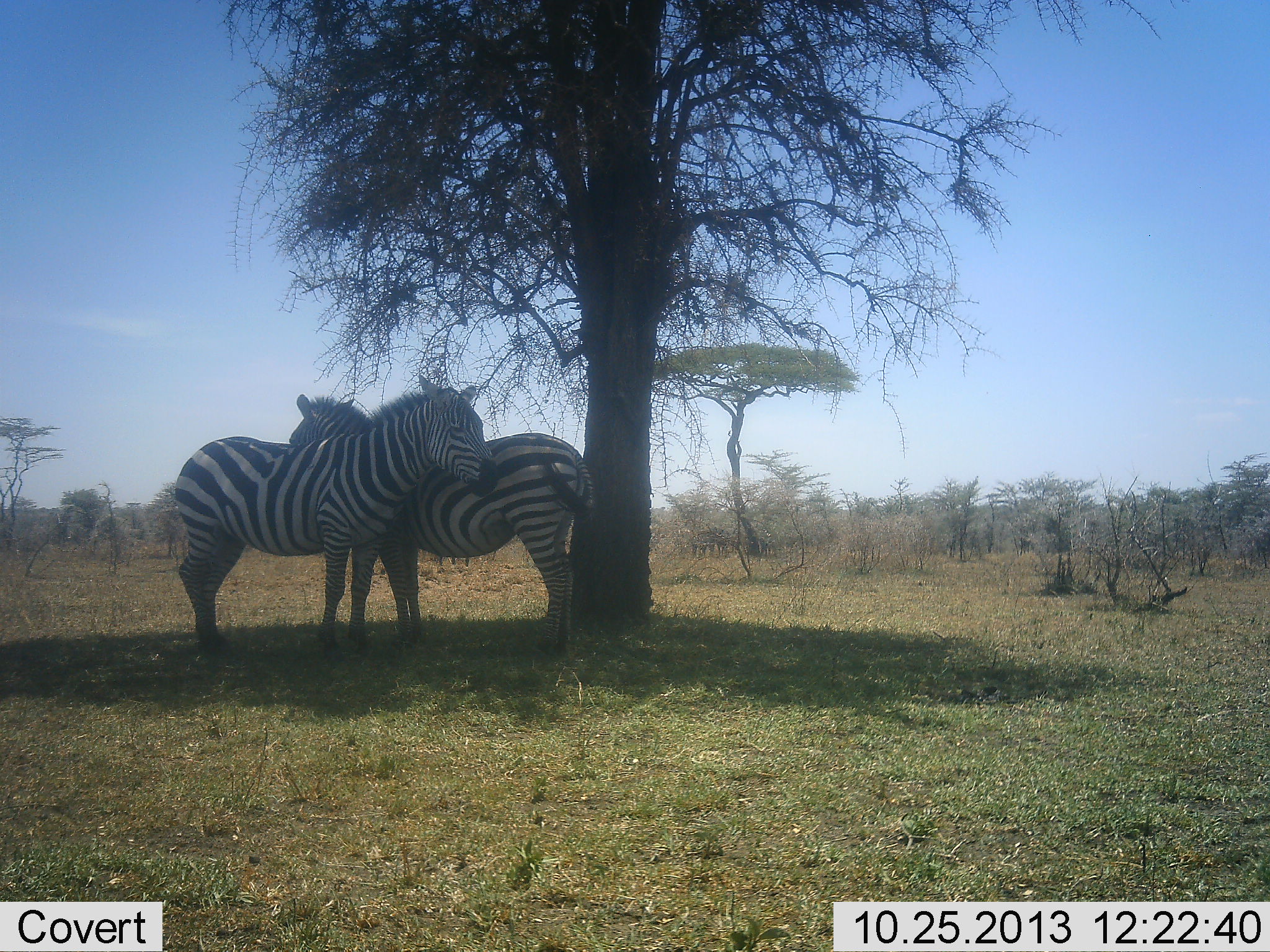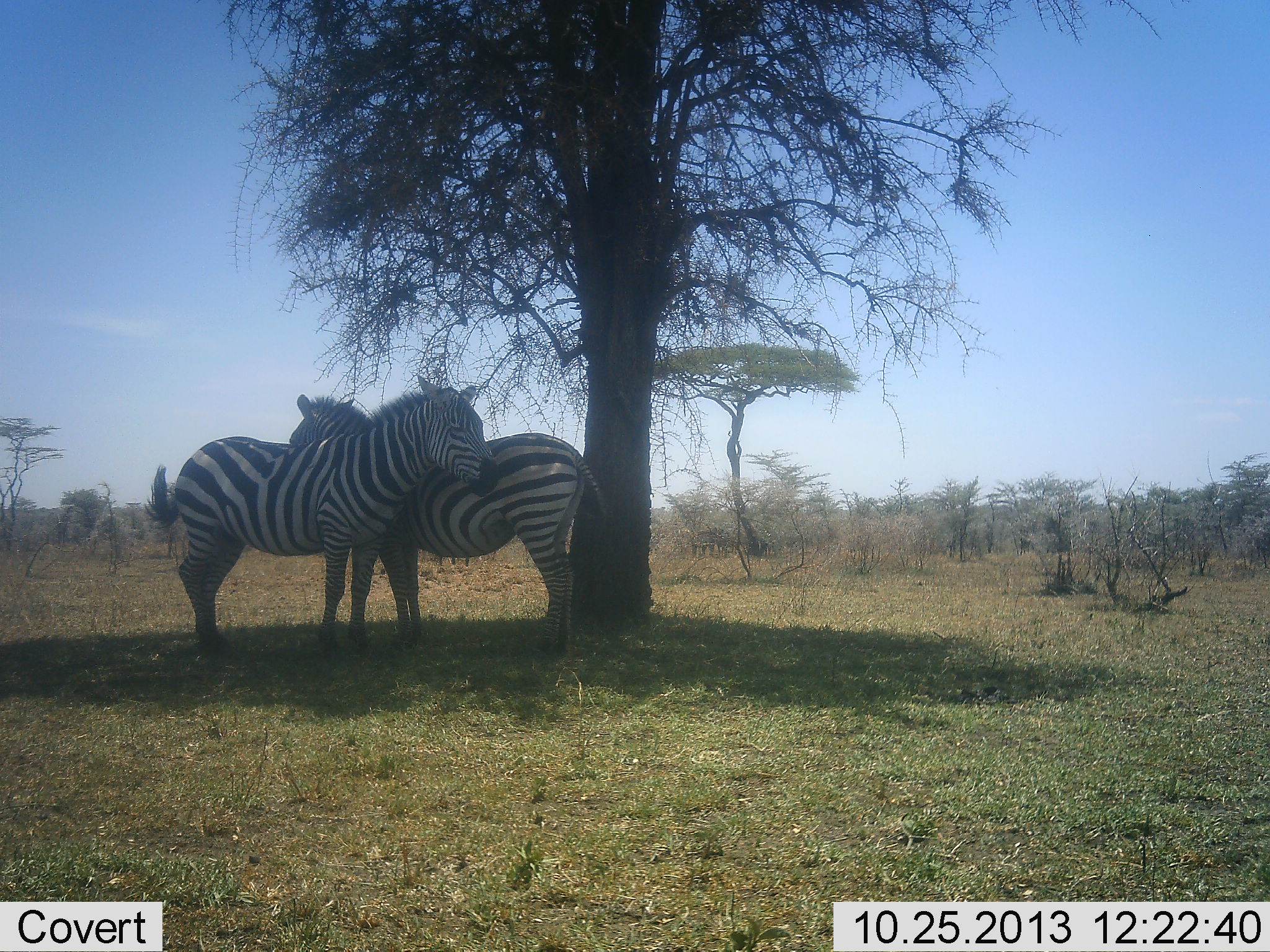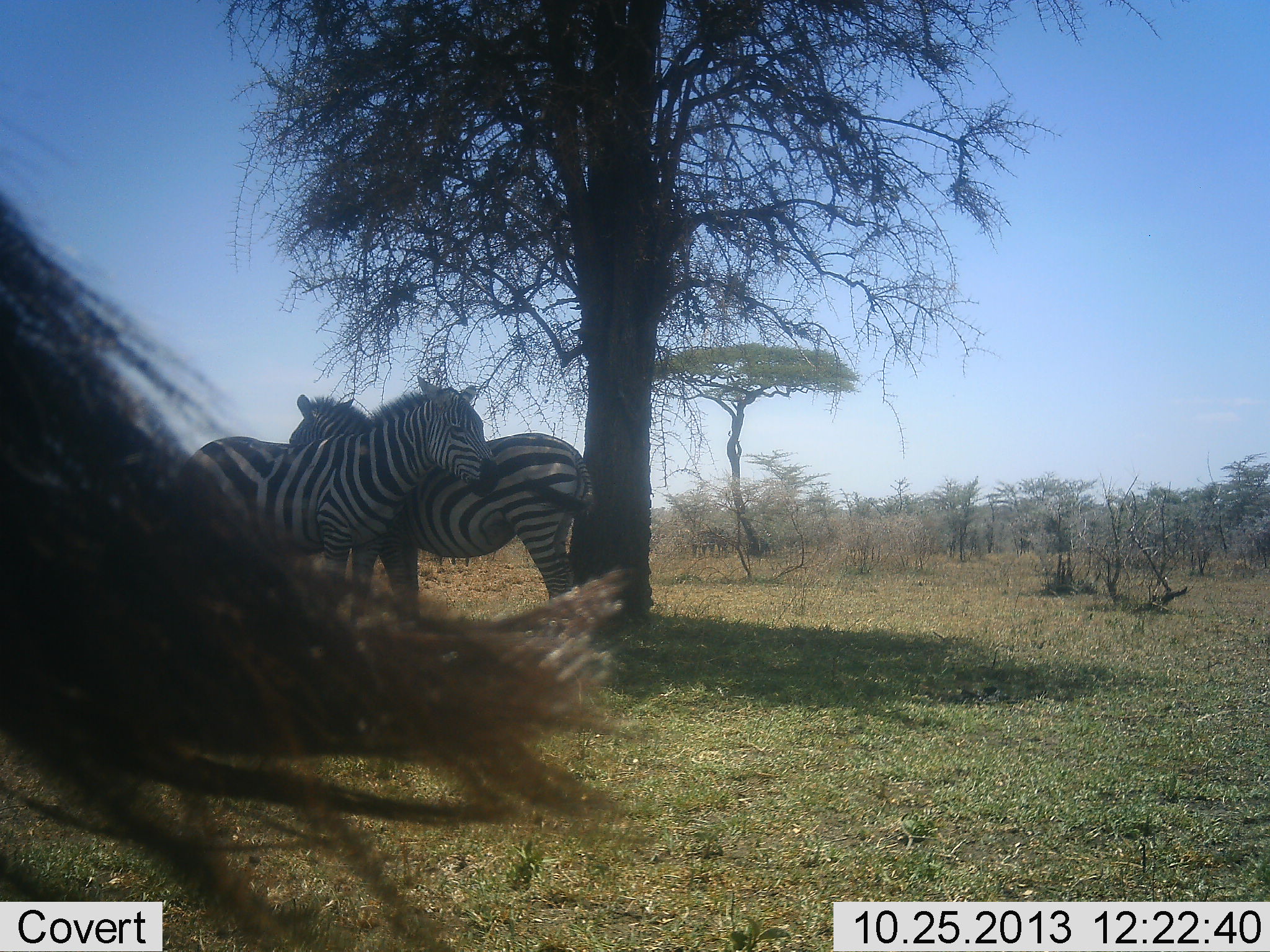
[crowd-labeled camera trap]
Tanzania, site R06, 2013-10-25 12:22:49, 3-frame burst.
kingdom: Animalia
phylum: Chordata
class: Mammalia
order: Perissodactyla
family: Equidae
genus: Equus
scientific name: Equus quagga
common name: plains zebra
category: zebra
Zebra (plains zebra) (Equus quagga), count 3. Behavior (volunteer vote fractions): standing 80%, resting 10%, moving 5%, interacting 35%. Young present (vote fraction): 0%. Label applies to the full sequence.